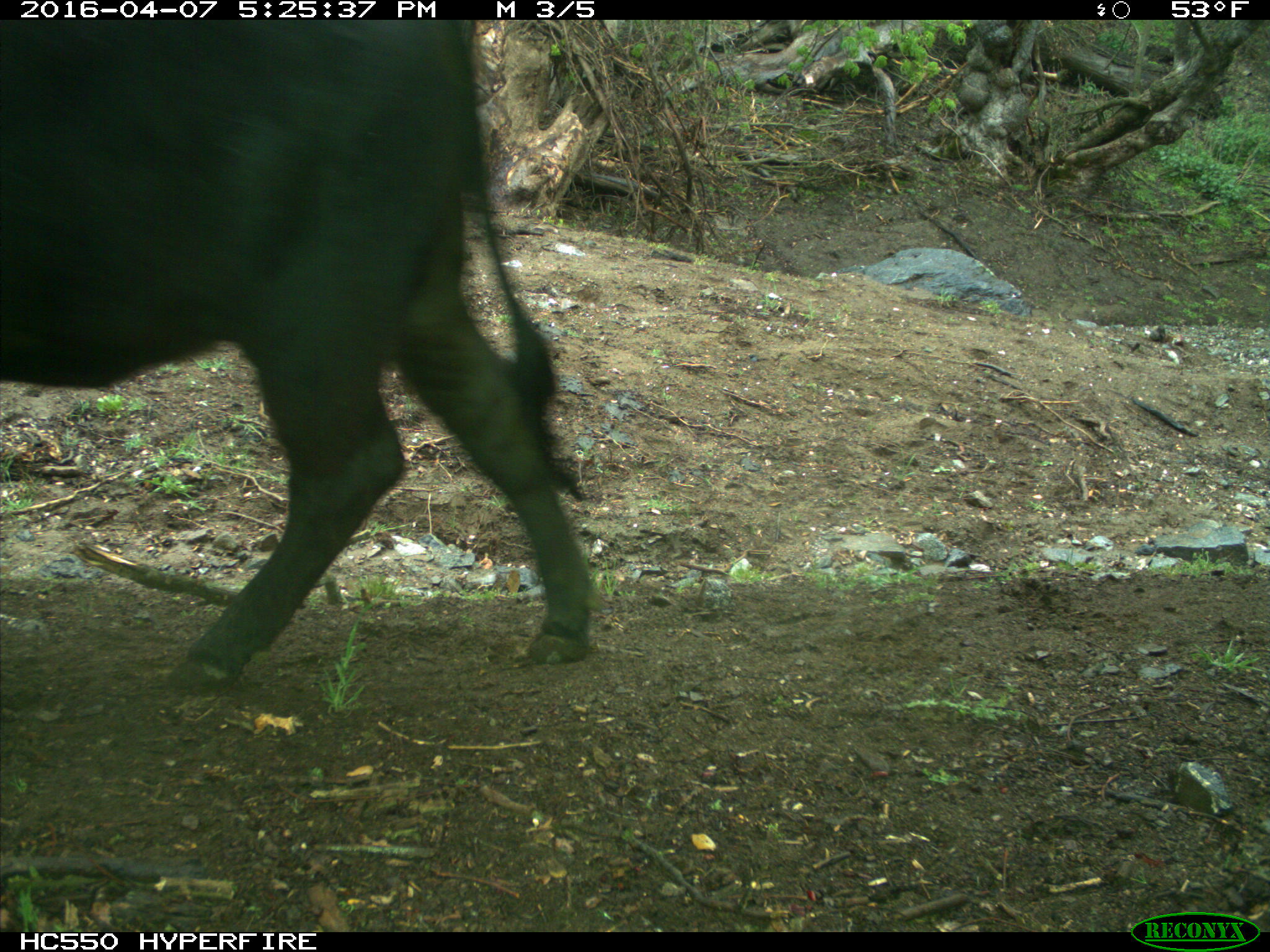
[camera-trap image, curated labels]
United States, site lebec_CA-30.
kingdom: Animalia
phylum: Chordata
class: Mammalia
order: Artiodactyla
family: Bovidae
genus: Bos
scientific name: Bos taurus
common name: domestic cow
Bos taurus (domestic cow).